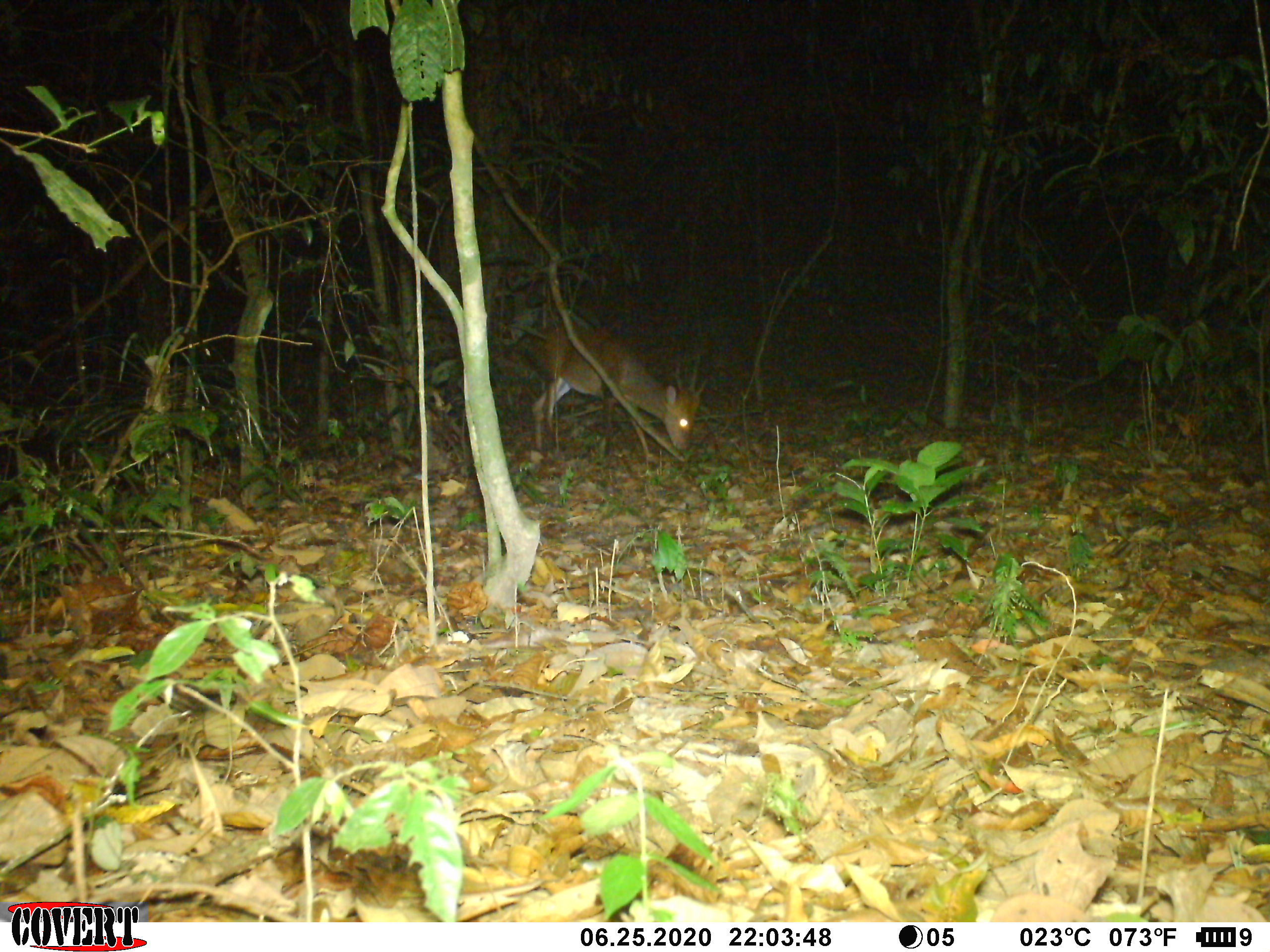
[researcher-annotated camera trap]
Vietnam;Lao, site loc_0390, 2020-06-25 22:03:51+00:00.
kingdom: Animalia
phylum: Chordata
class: Mammalia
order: Artiodactyla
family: Cervidae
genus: Muntiacus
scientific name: Muntiacus vuquangensis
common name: large-antlered muntjac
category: large antlered muntjac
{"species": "large antlered muntjac (large-antlered muntjac) (Muntiacus vuquangensis)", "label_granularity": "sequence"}